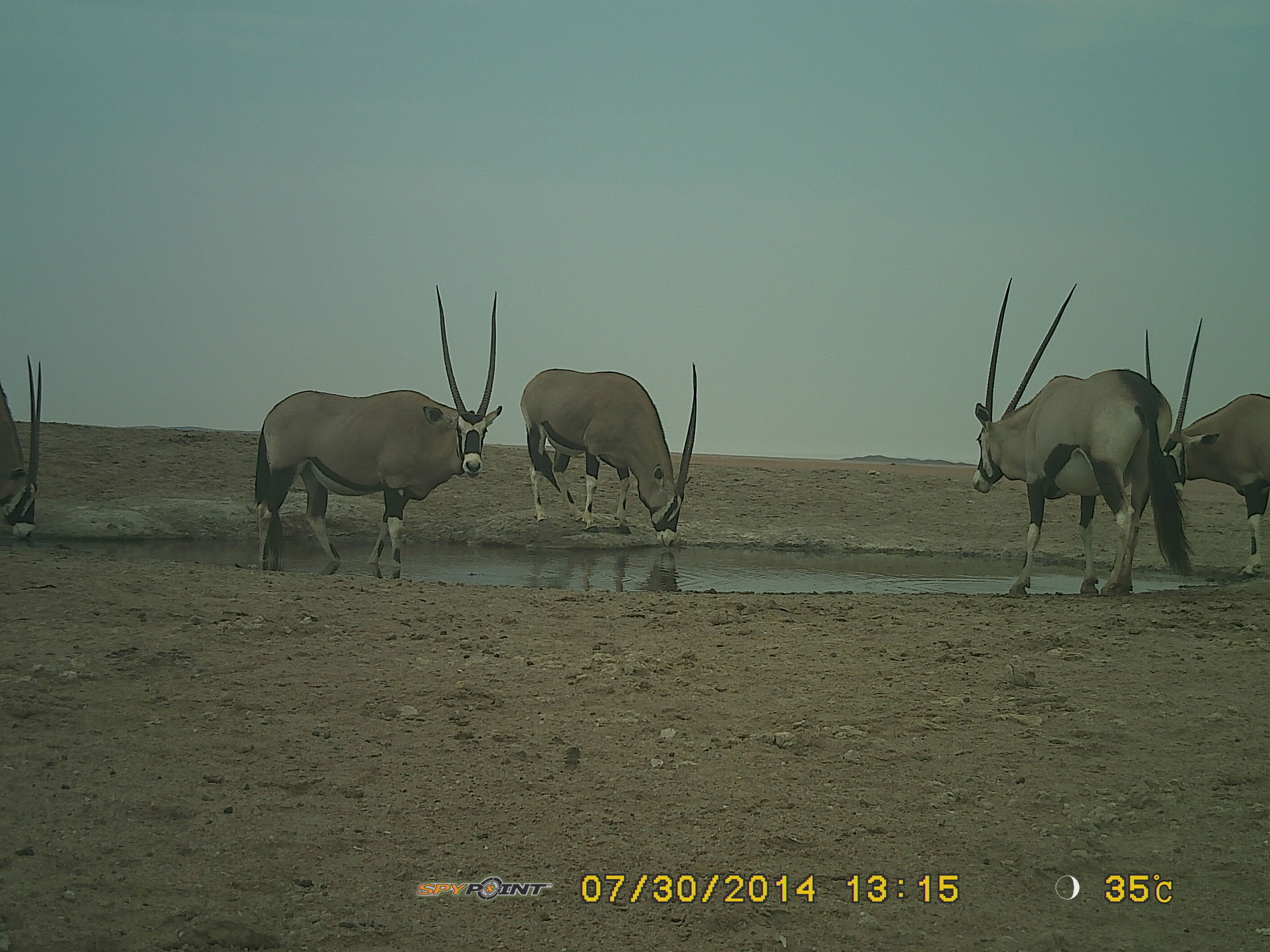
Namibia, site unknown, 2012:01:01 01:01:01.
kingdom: Animalia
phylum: Chordata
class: Mammalia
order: Artiodactyla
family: Bovidae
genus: Oryx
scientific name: Oryx gazella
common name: gemsbok